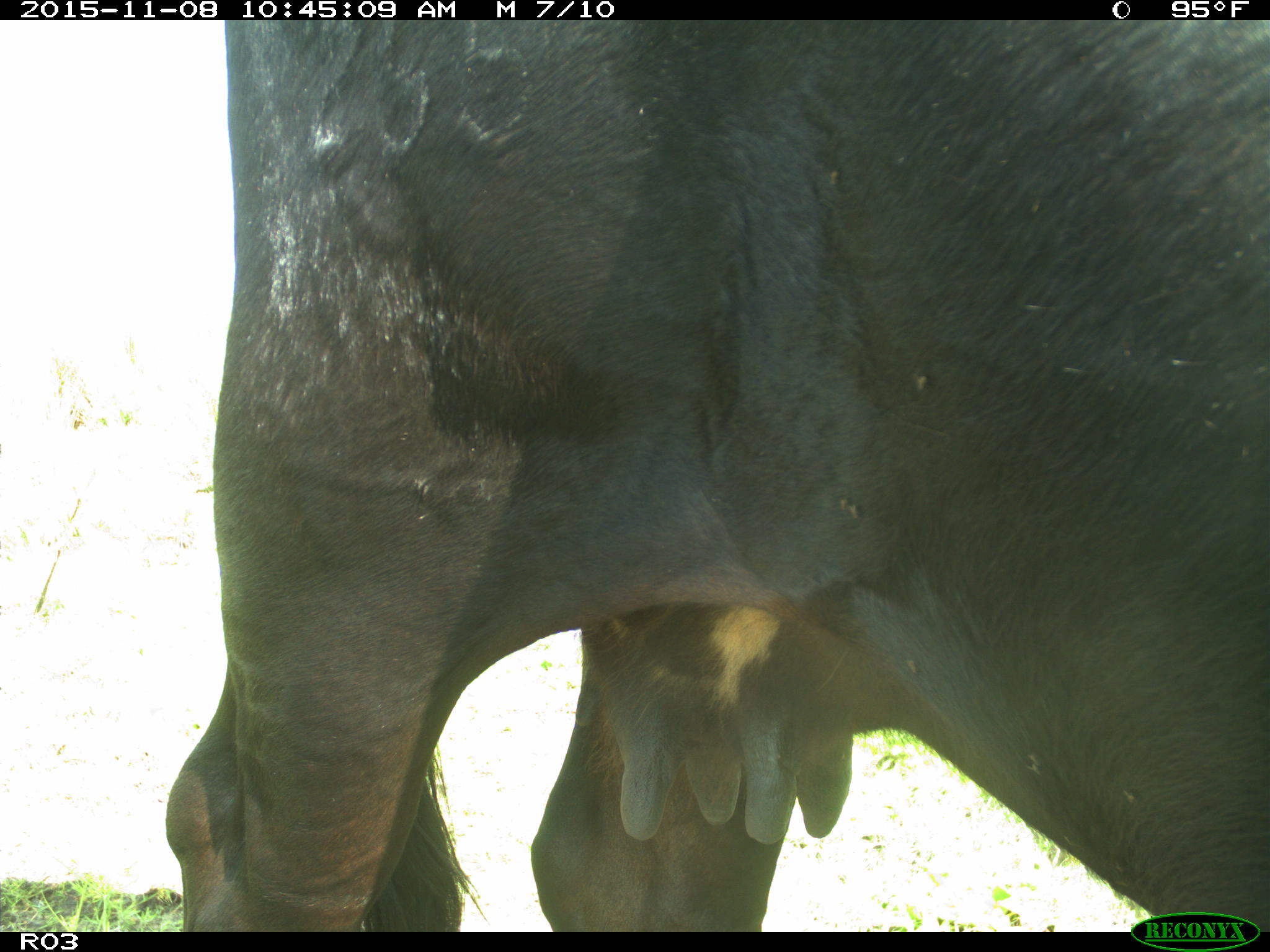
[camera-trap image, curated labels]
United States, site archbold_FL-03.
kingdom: Animalia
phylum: Chordata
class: Mammalia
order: Artiodactyla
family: Bovidae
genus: Bos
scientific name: Bos taurus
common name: domestic cow